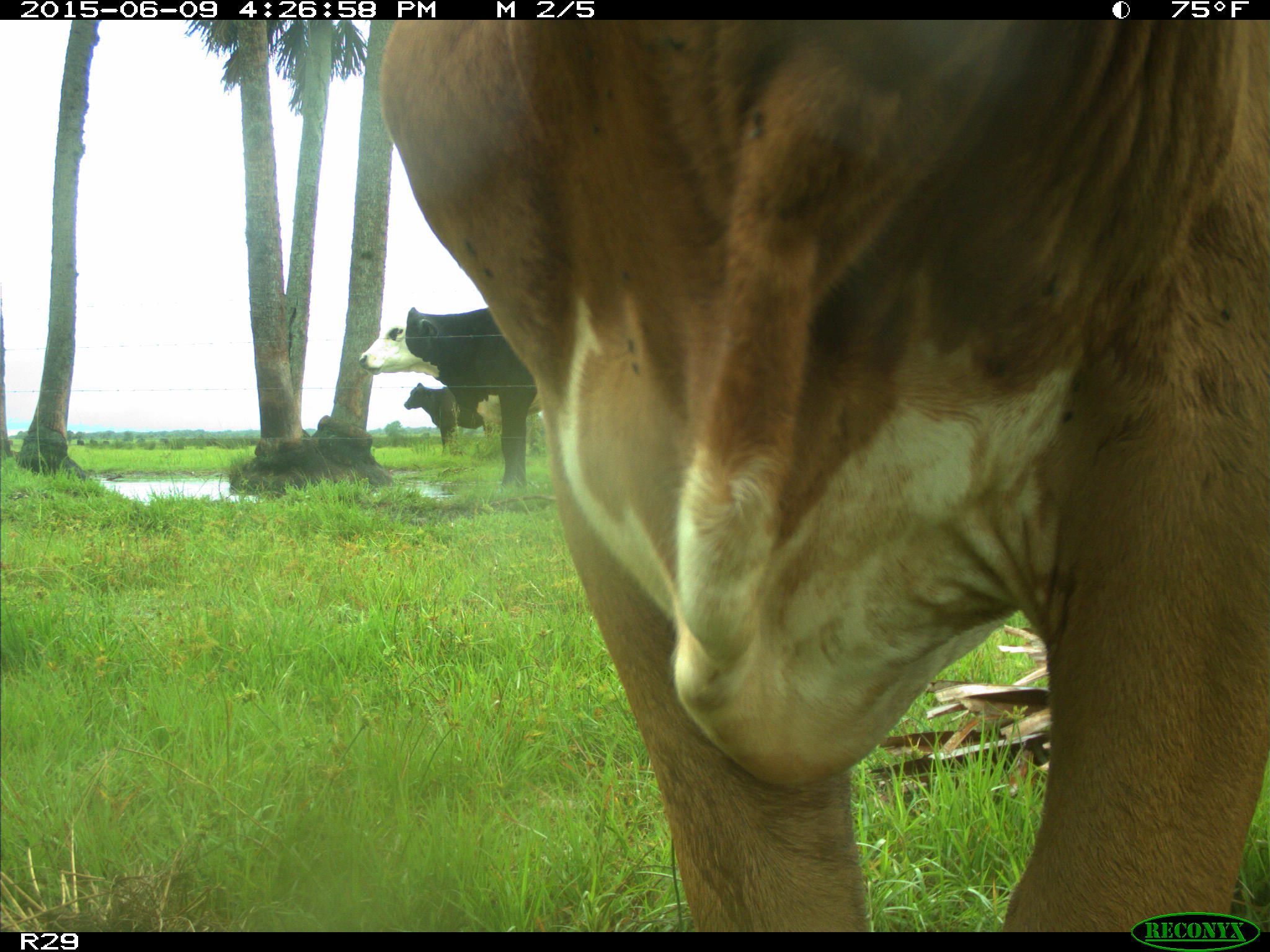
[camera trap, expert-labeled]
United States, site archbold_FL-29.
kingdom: Animalia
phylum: Chordata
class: Mammalia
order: Artiodactyla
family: Bovidae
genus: Bos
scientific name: Bos taurus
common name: domestic cow